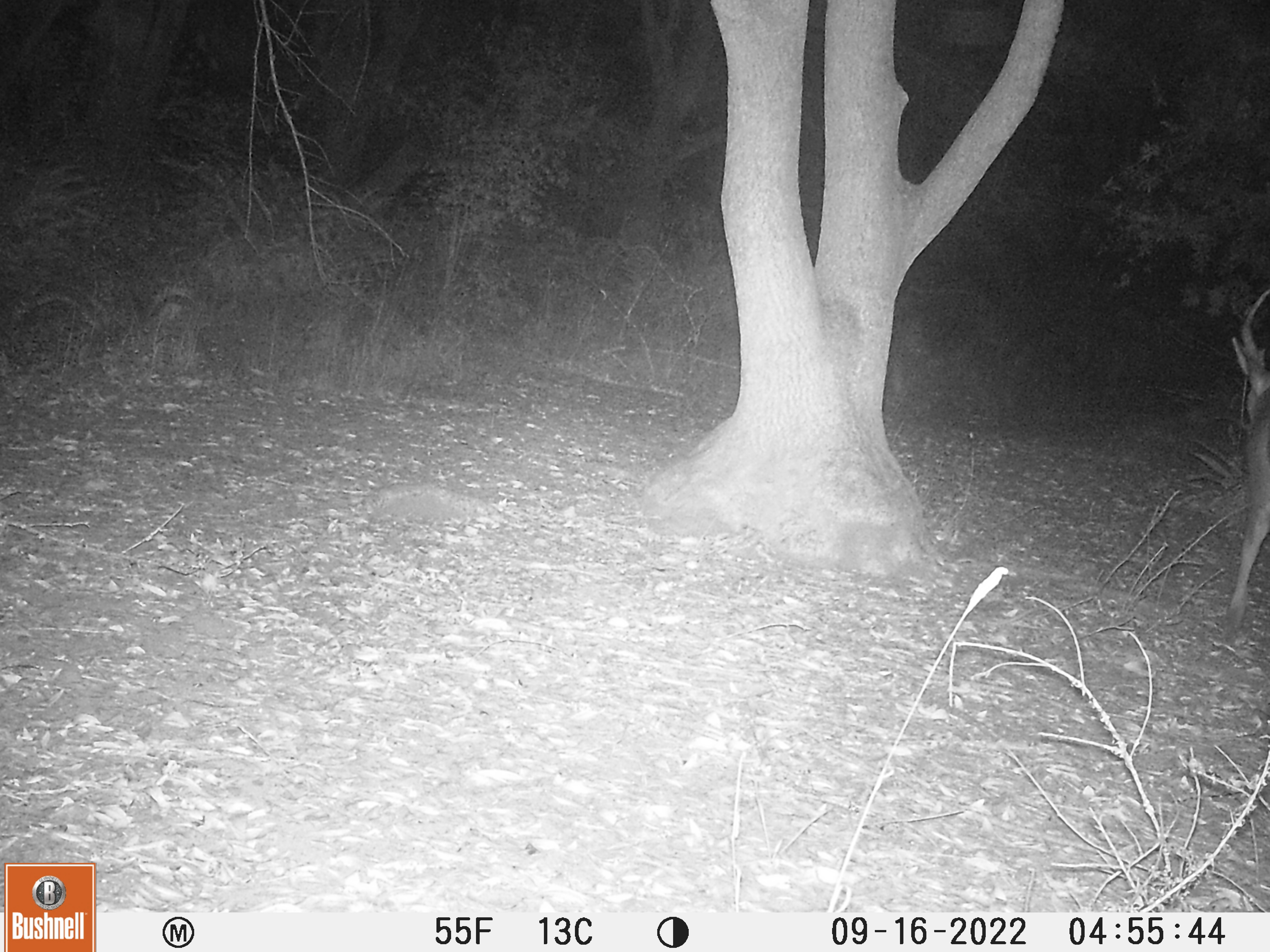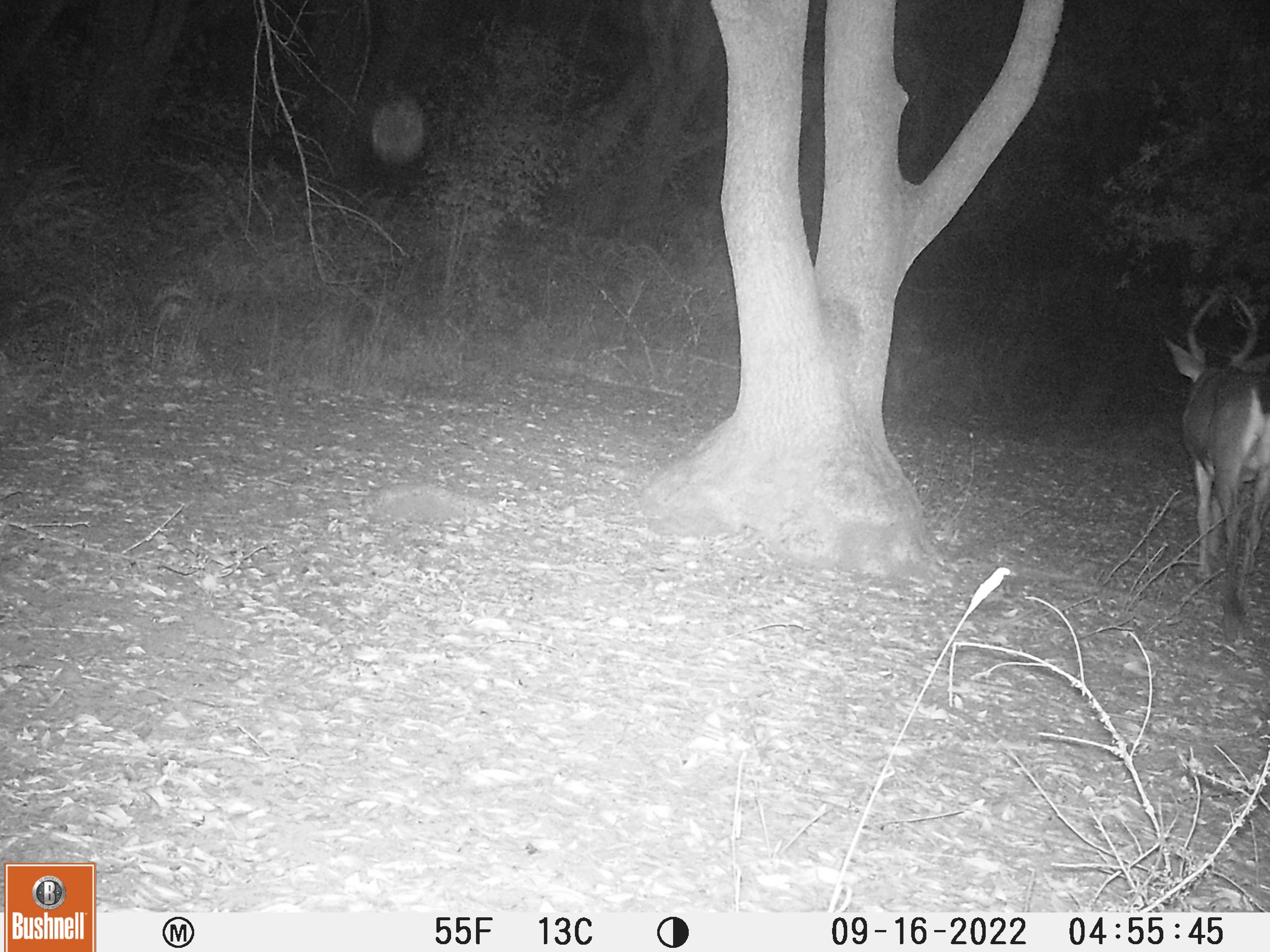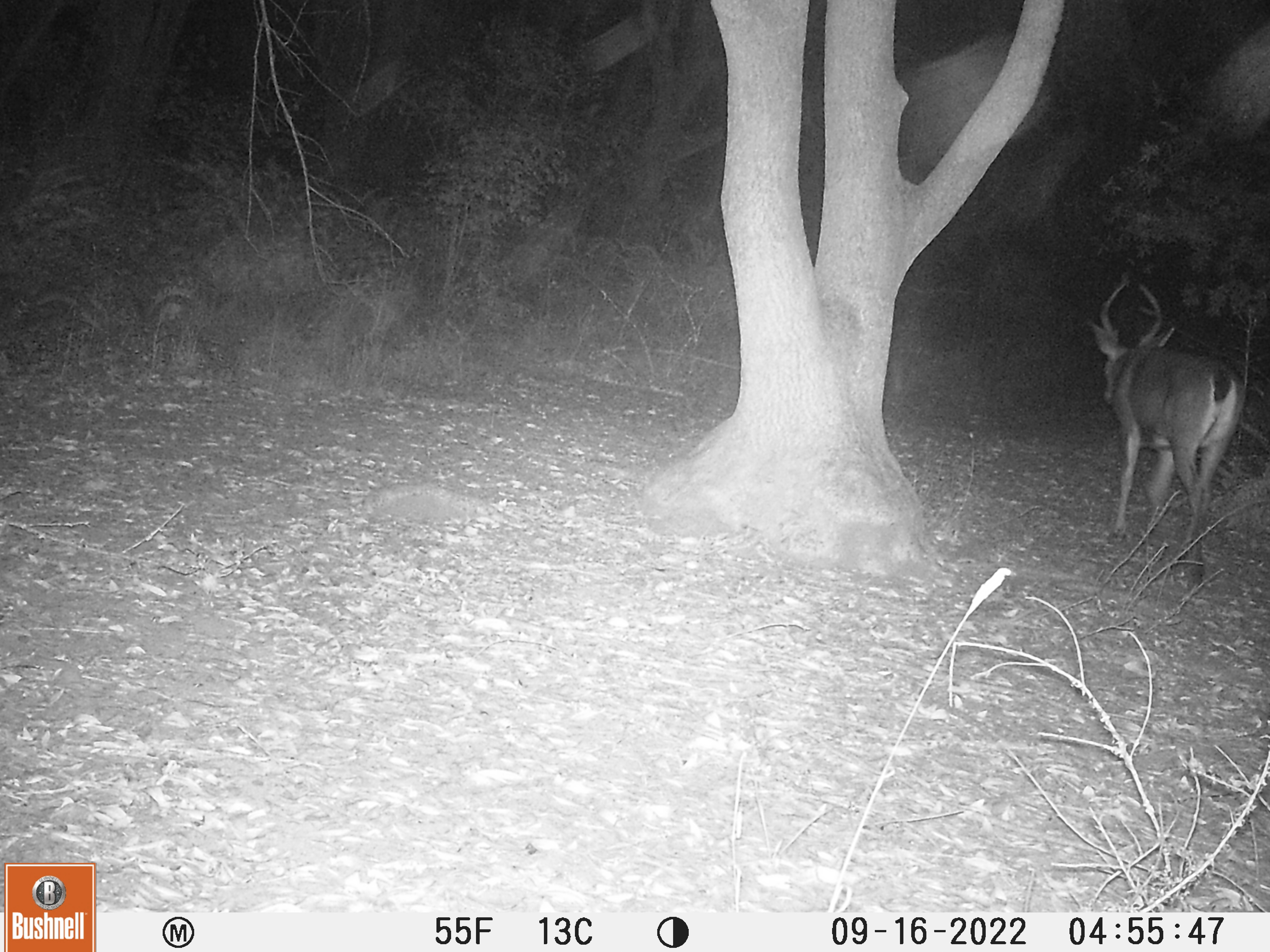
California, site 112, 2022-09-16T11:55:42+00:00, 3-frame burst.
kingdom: Animalia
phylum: Chordata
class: Mammalia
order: Artiodactyla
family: Cervidae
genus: Odocoileus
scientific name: Odocoileus hemionus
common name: mule deer